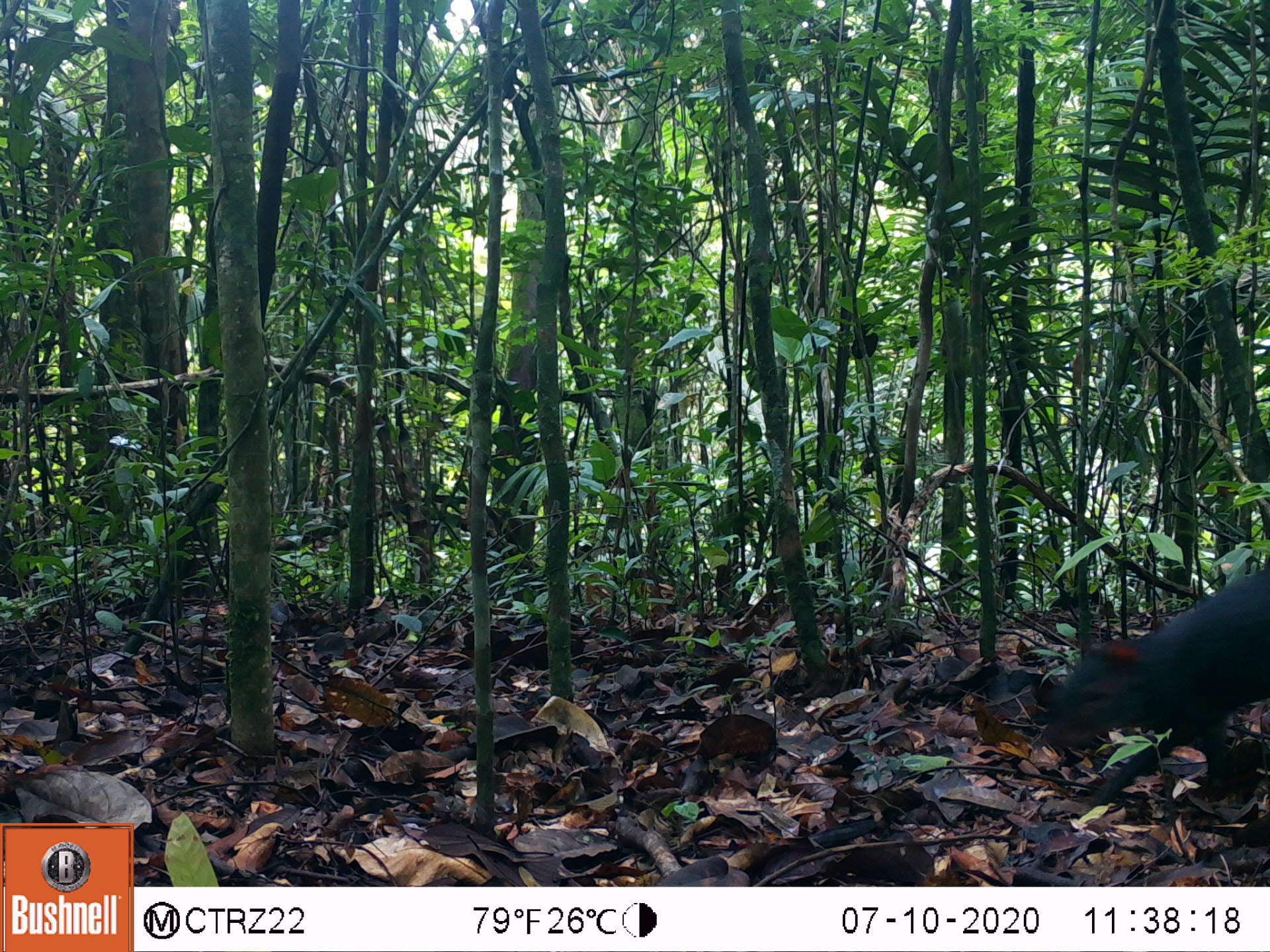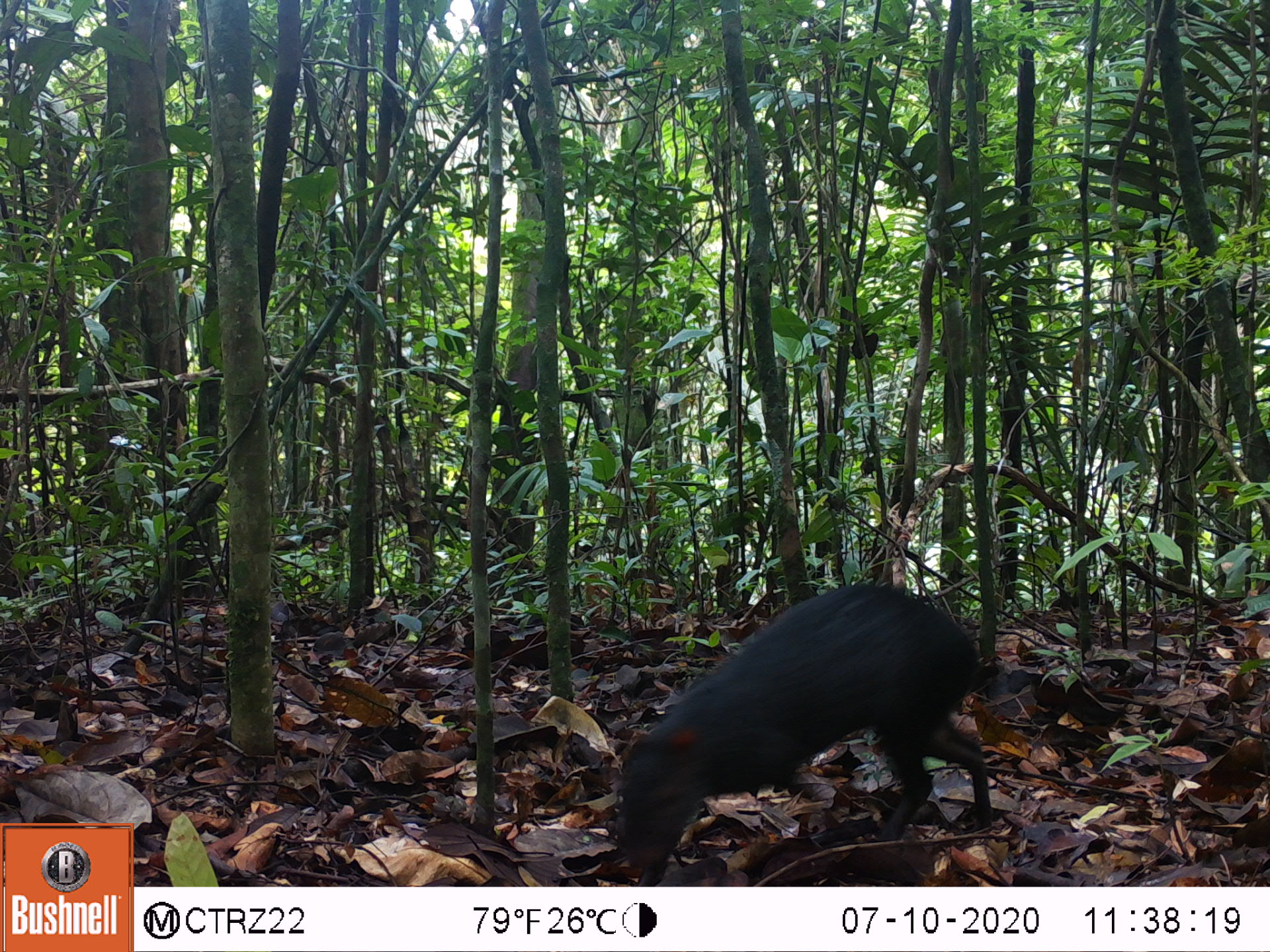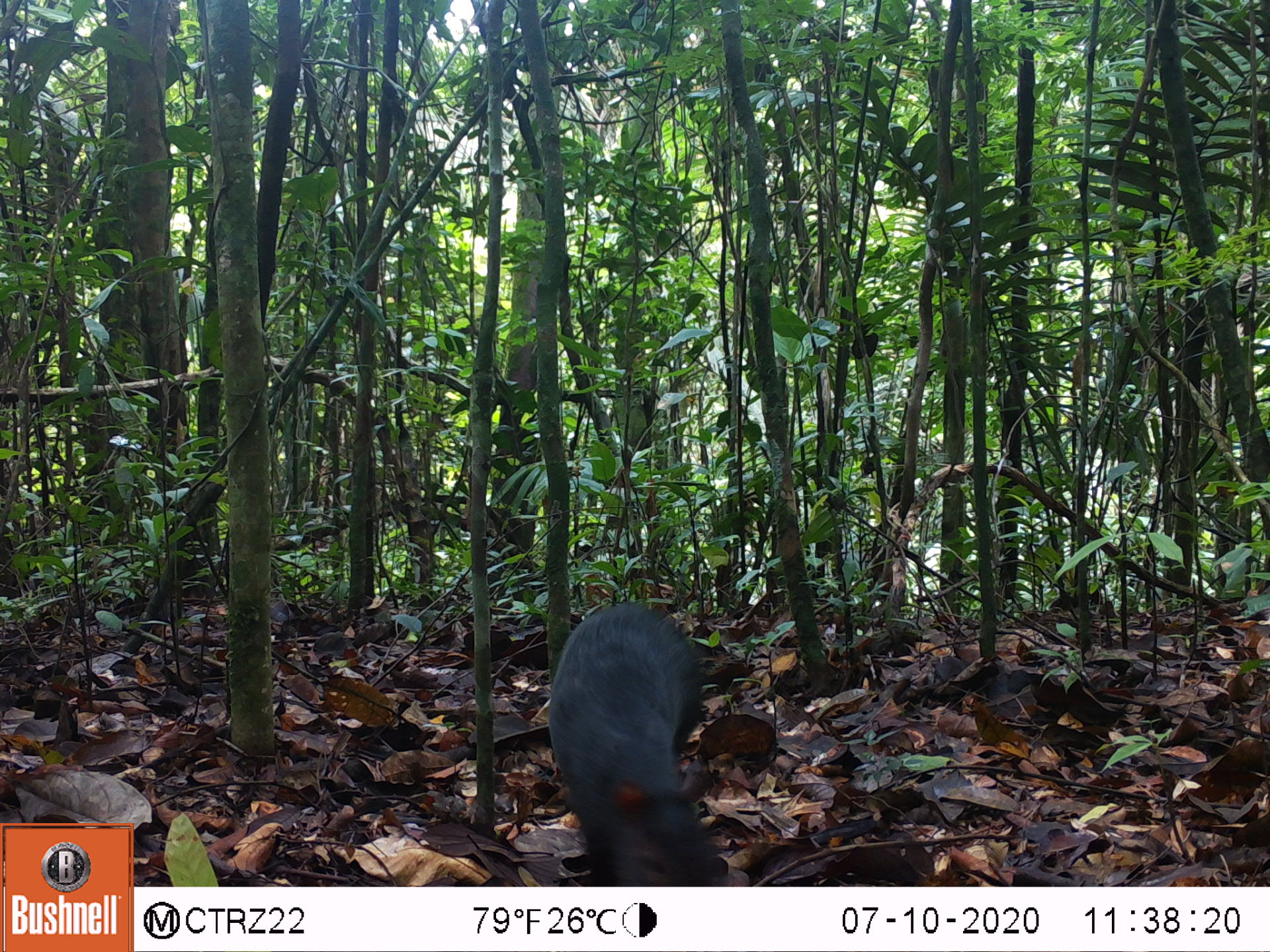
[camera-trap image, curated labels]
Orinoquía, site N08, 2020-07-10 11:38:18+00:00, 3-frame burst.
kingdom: Animalia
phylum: Chordata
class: Mammalia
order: Rodentia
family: Dasyproctidae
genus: Dasyprocta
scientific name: Dasyprocta fuliginosa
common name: black agouti